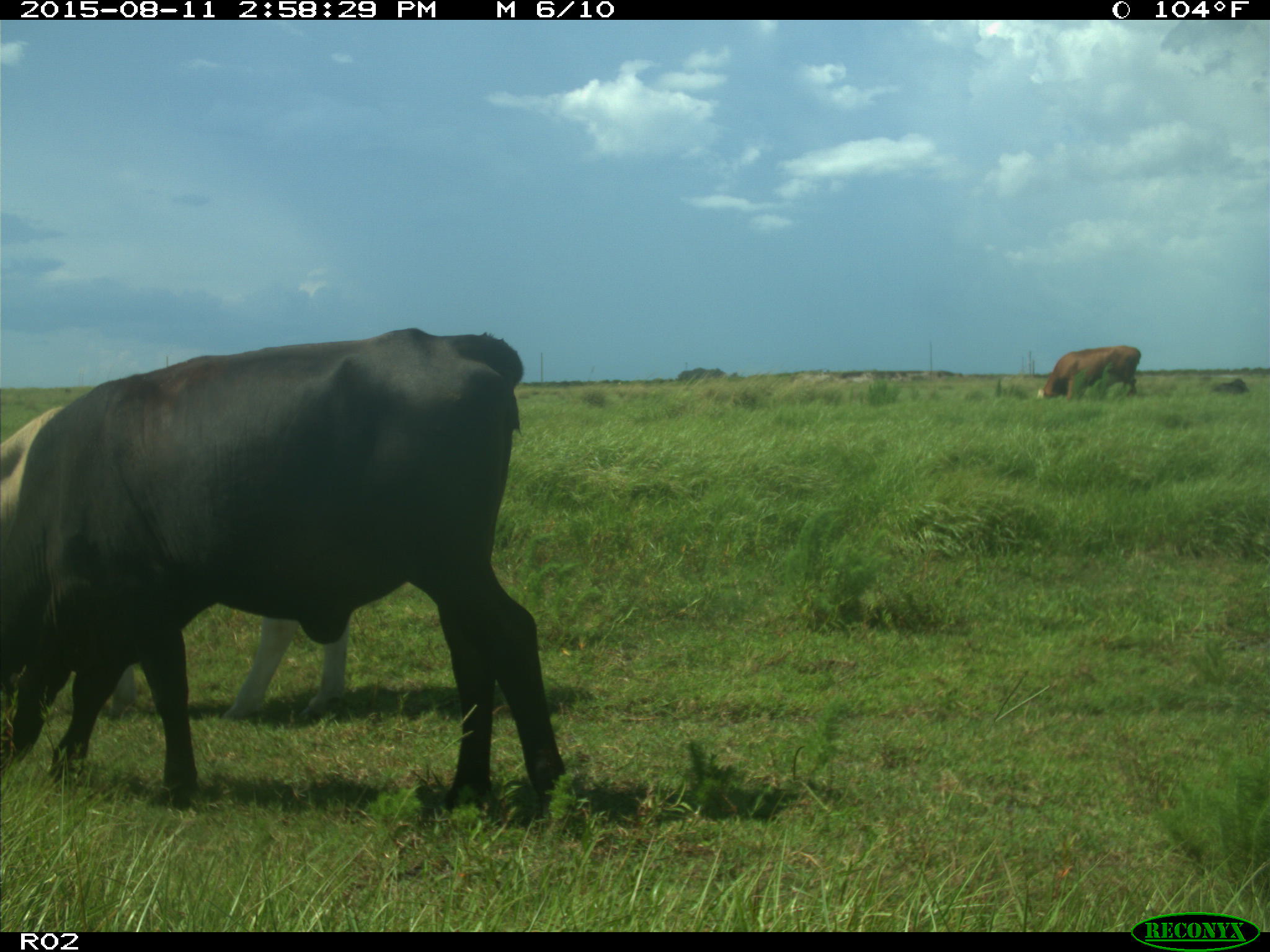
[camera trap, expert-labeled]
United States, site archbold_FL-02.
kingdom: Animalia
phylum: Chordata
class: Mammalia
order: Artiodactyla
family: Bovidae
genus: Bos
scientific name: Bos taurus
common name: domestic cow